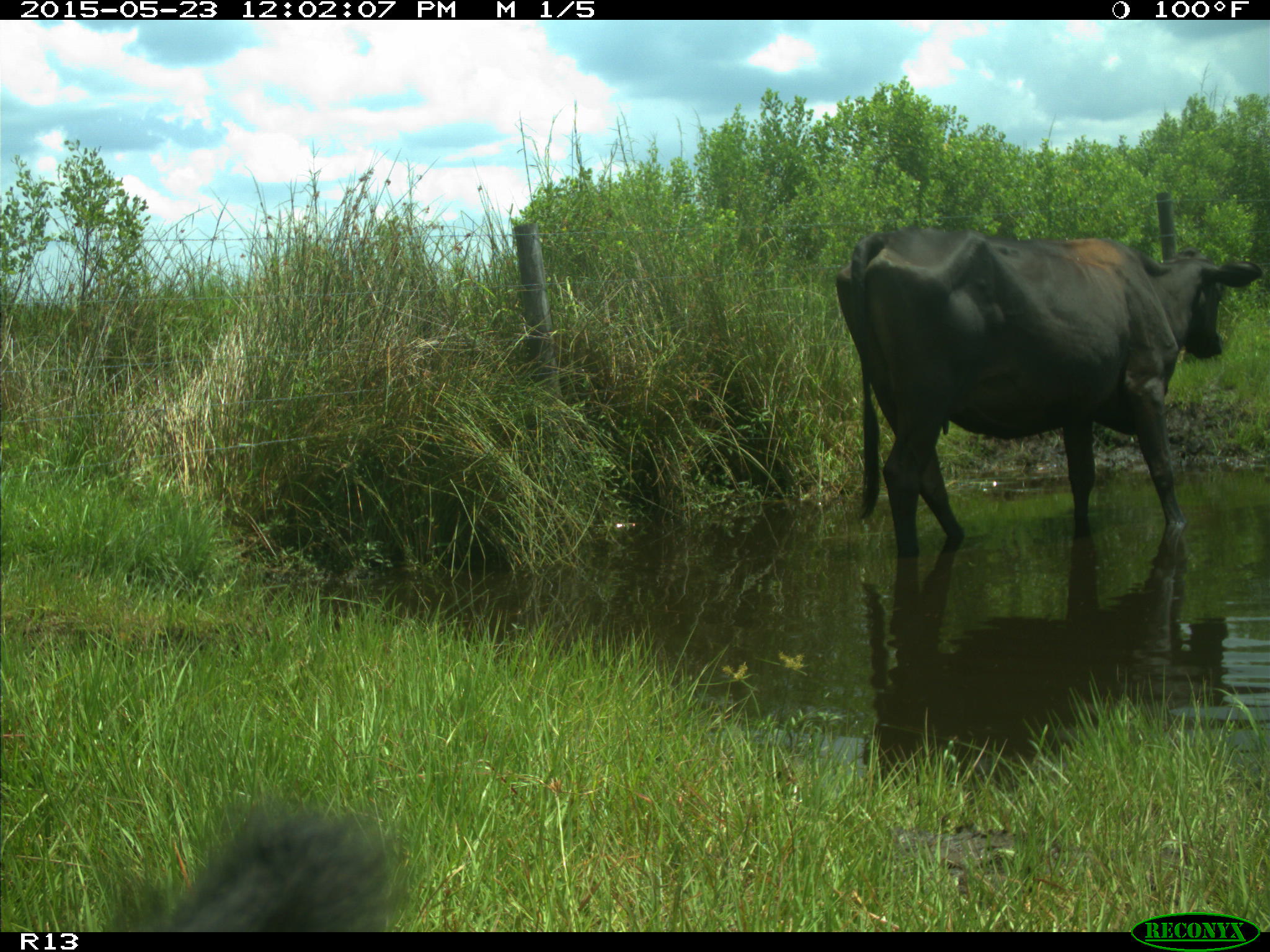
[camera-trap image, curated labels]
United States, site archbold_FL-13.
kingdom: Animalia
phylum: Chordata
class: Mammalia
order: Artiodactyla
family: Bovidae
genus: Bos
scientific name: Bos taurus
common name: domestic cow